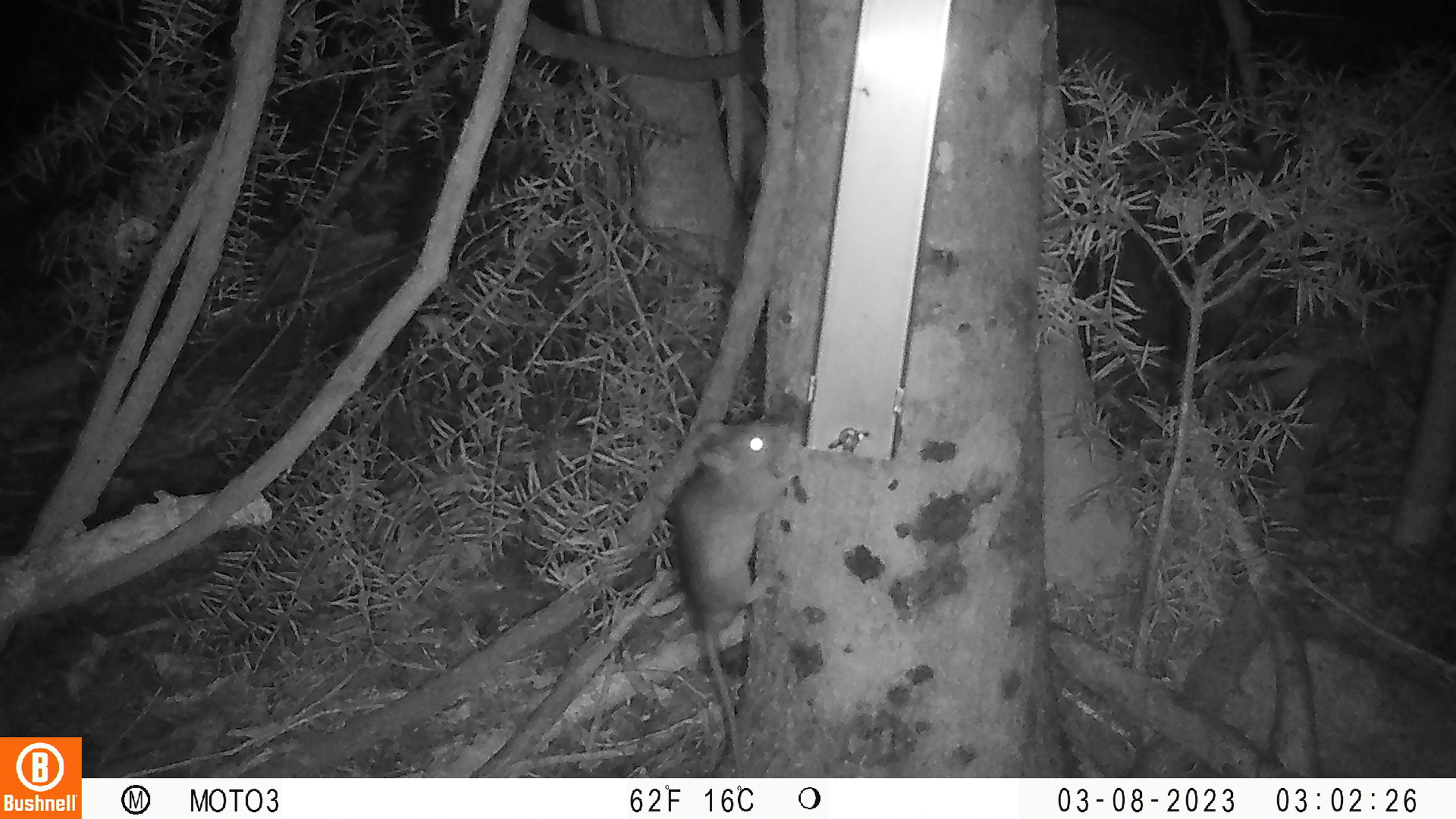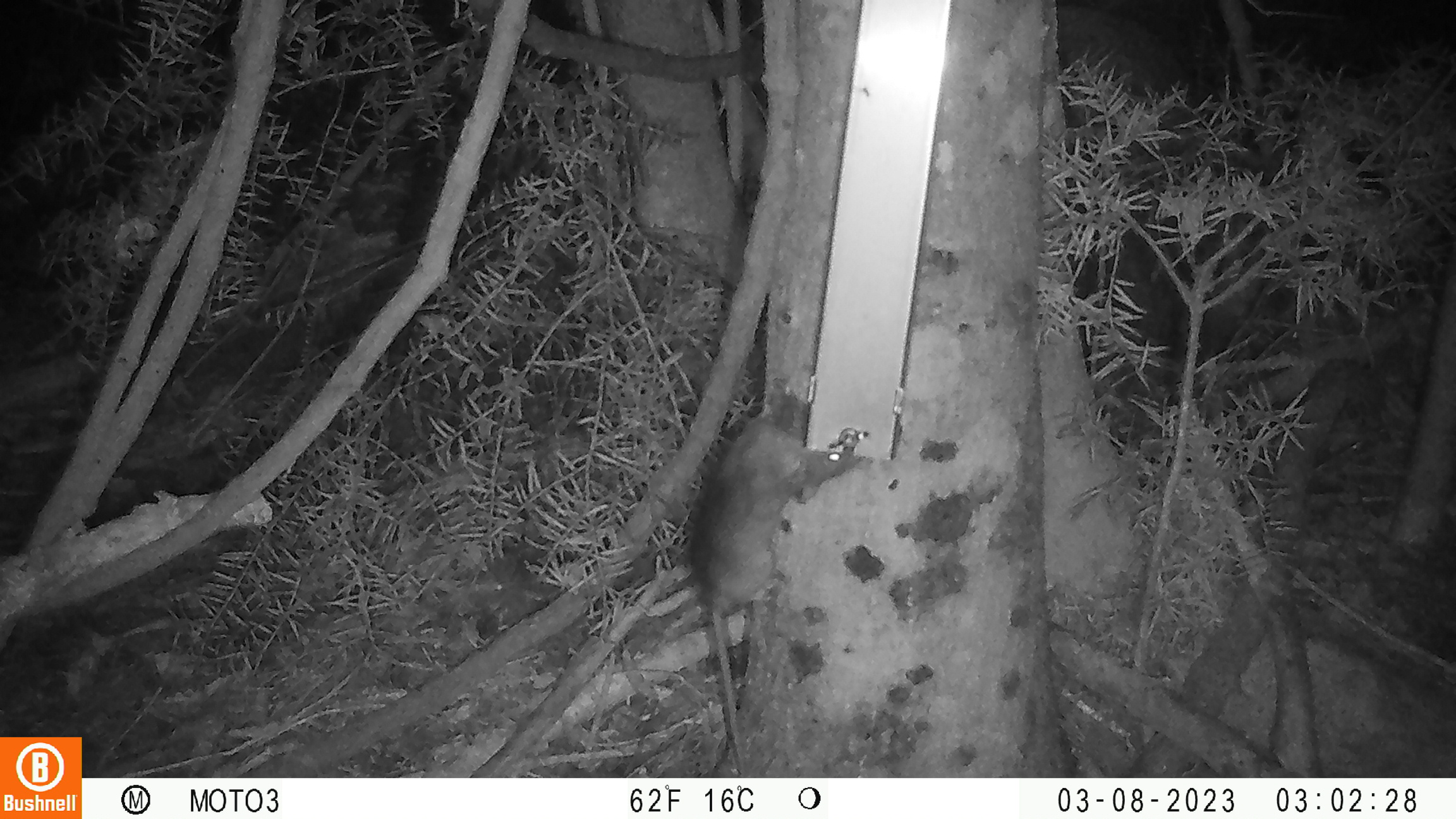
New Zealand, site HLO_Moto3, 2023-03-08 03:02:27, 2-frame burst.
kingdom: Animalia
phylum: Chordata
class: Mammalia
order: Rodentia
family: Muridae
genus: Rattus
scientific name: Rattus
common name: rat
Rat (Rattus).